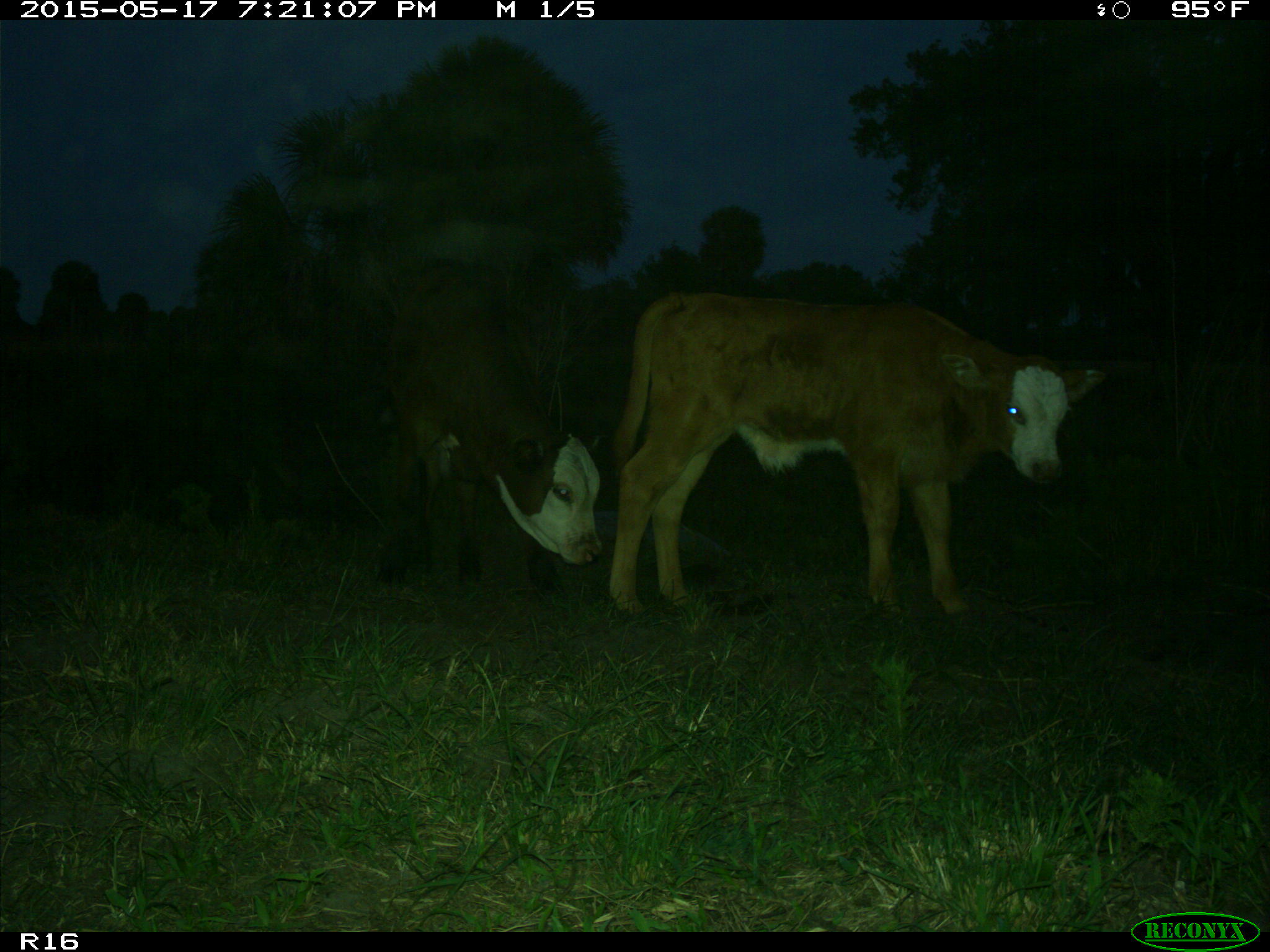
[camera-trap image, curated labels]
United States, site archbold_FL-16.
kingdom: Animalia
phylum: Chordata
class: Mammalia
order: Artiodactyla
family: Bovidae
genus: Bos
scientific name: Bos taurus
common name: domestic cow